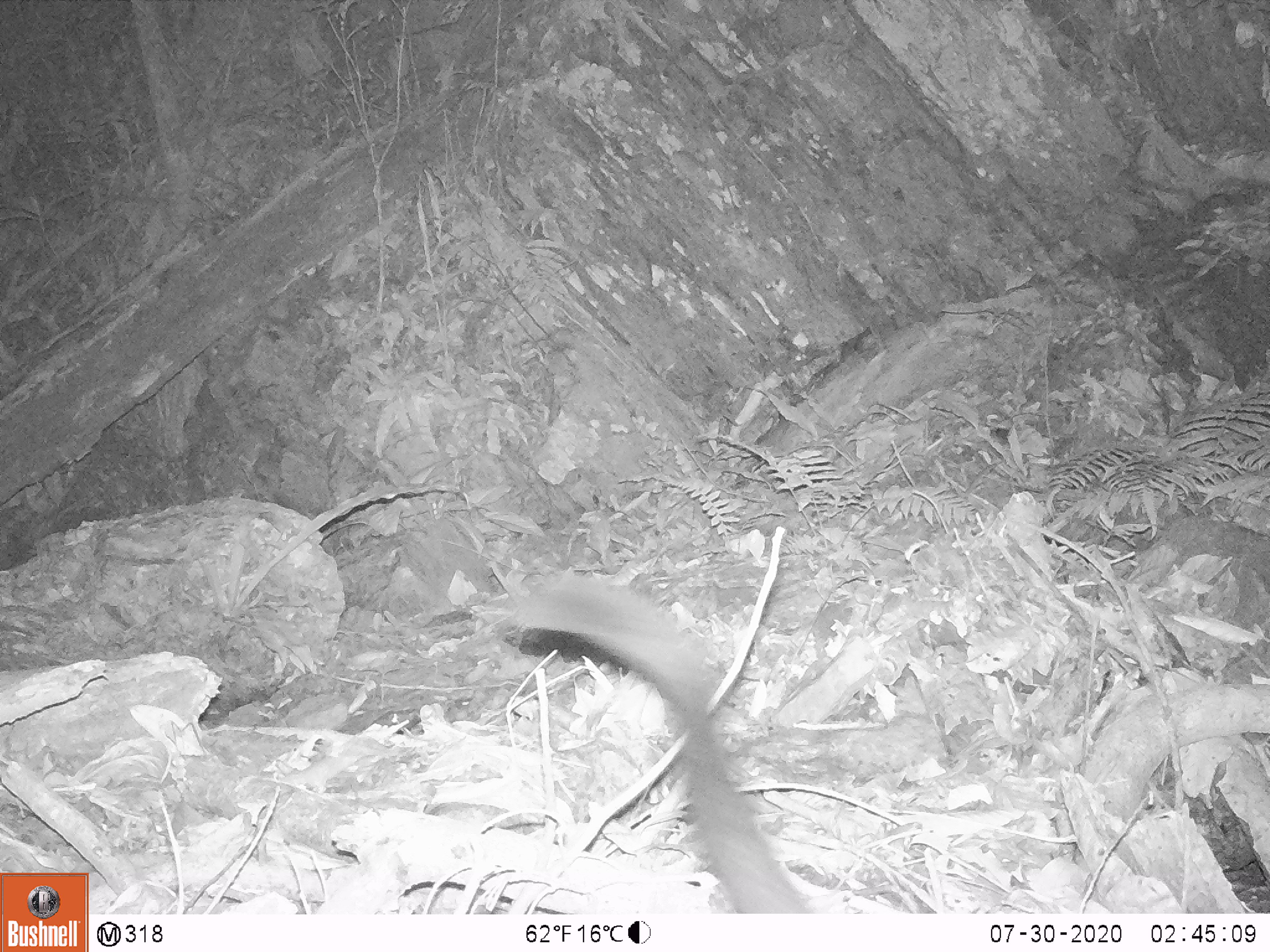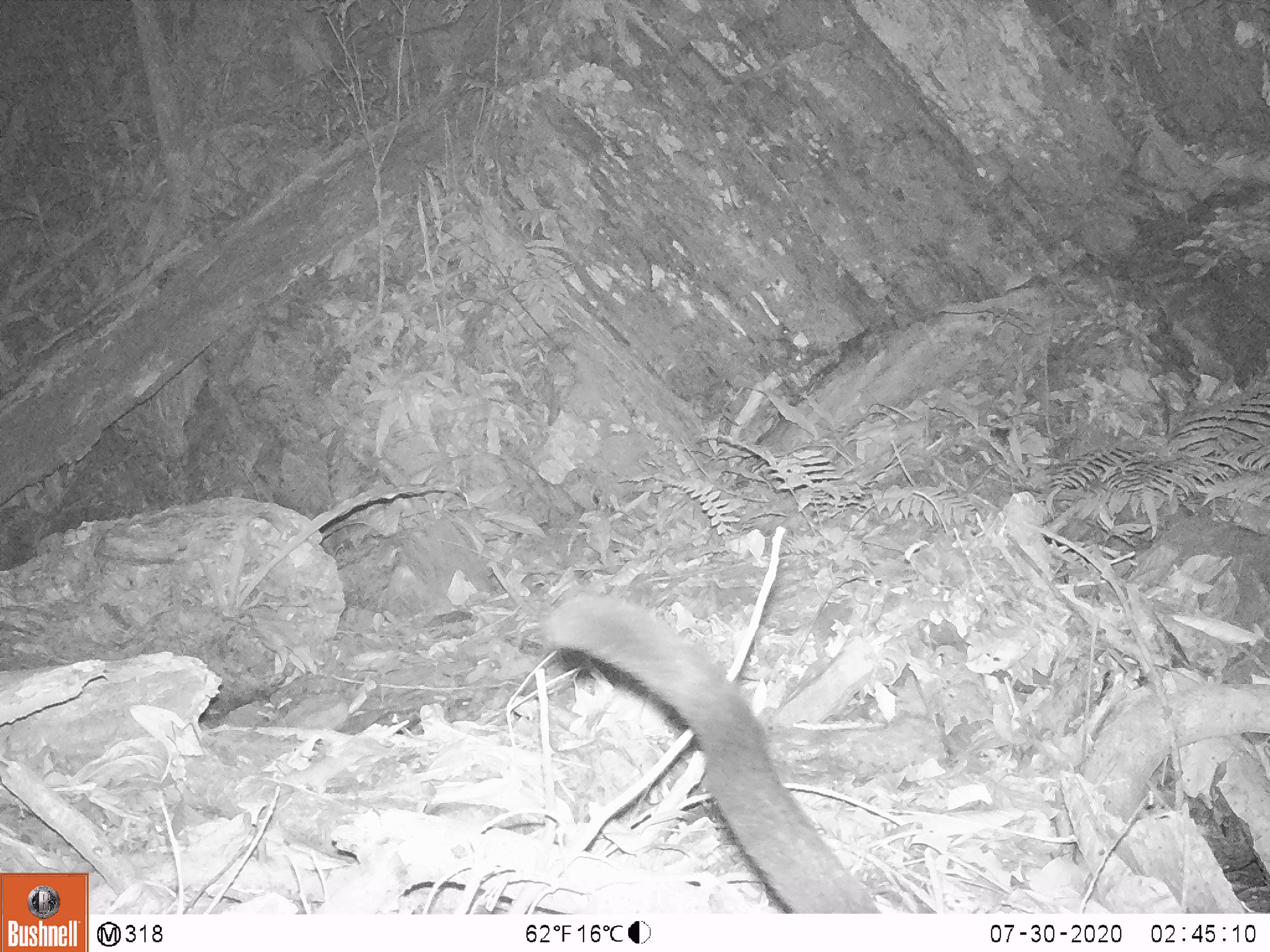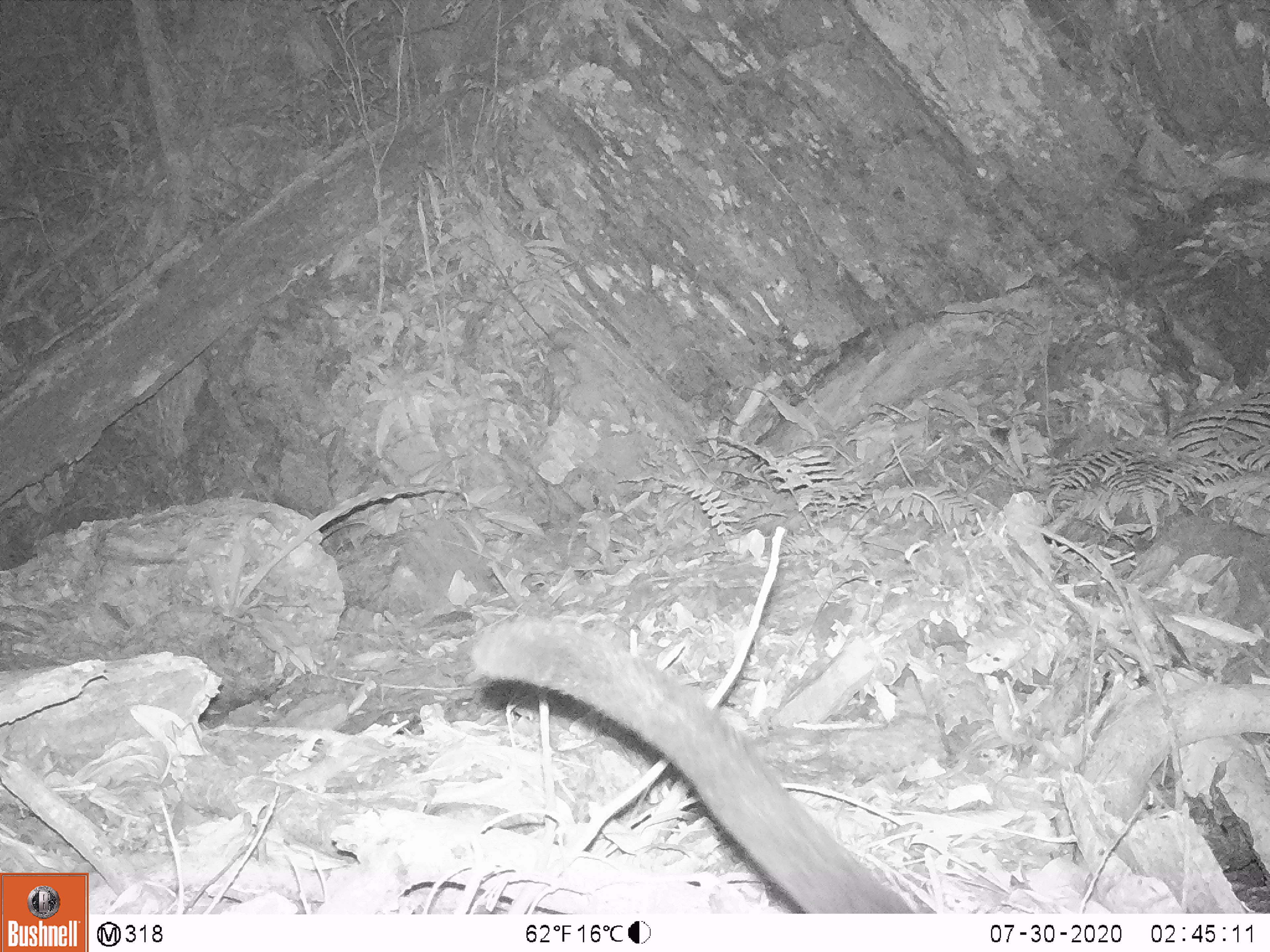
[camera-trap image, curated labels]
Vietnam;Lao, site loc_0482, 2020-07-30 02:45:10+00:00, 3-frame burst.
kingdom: Animalia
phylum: Chordata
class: Mammalia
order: Carnivora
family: Viverridae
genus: Paradoxurus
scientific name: Paradoxurus hermaphroditus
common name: common palm civet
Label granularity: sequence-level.